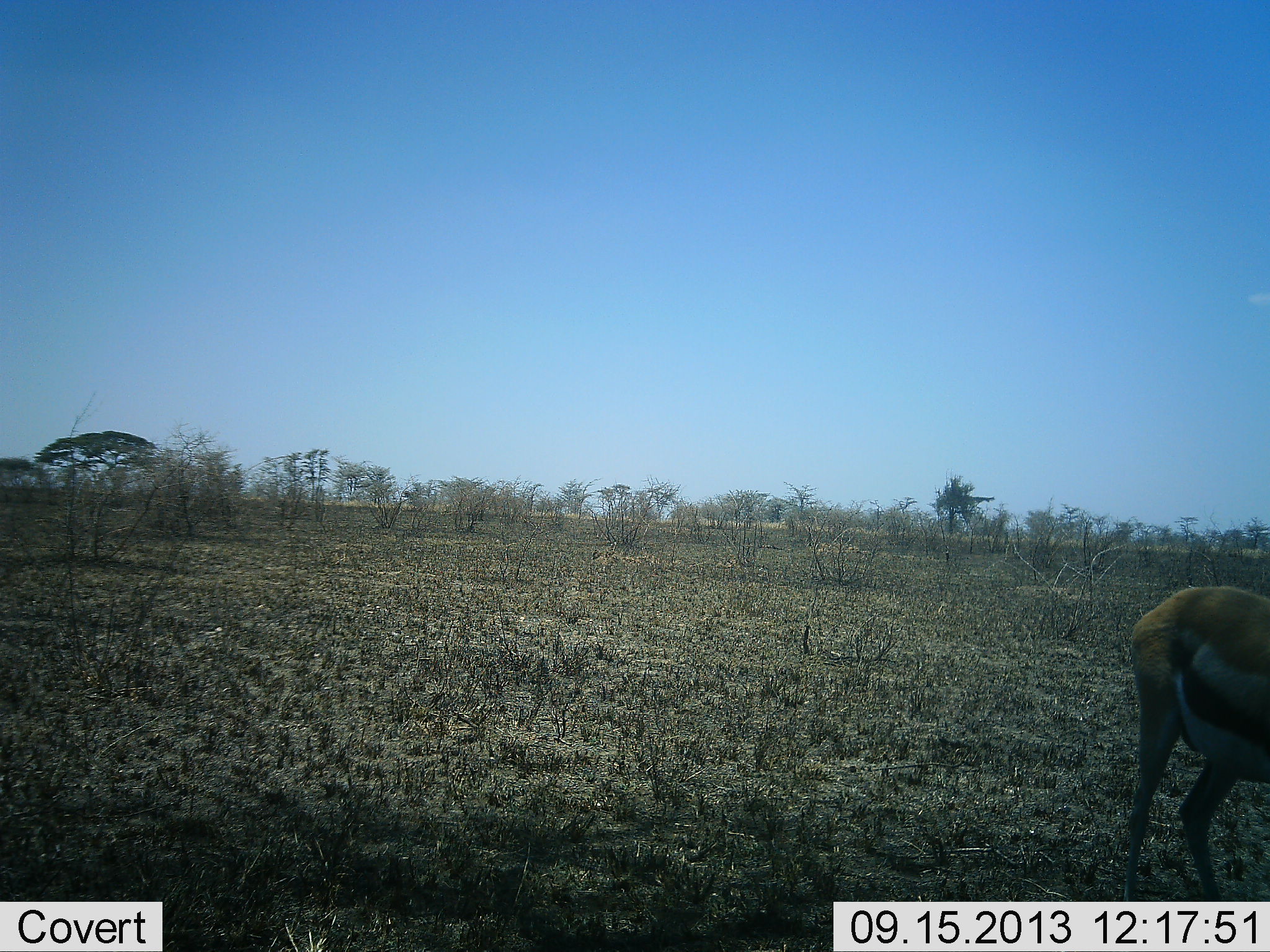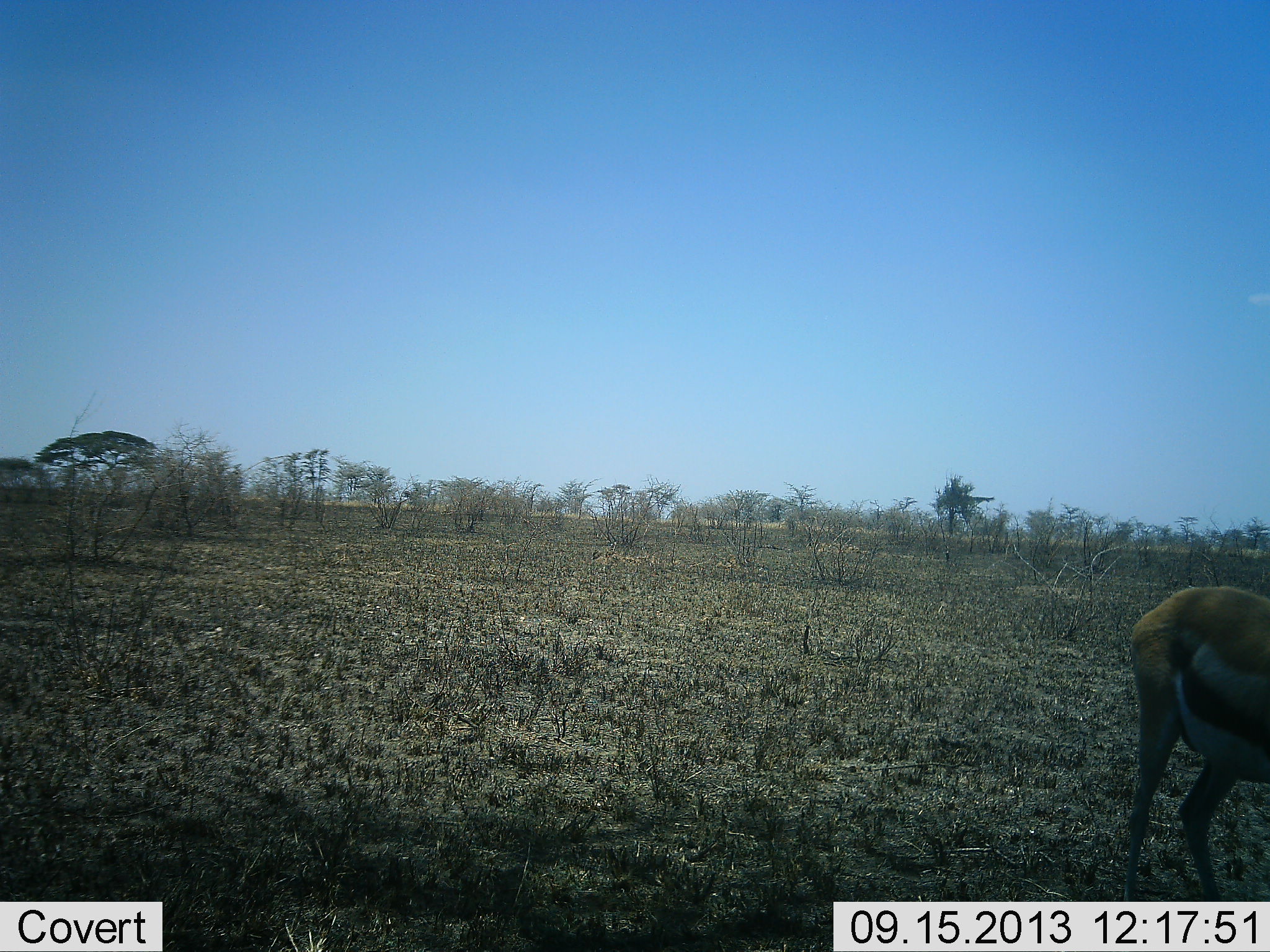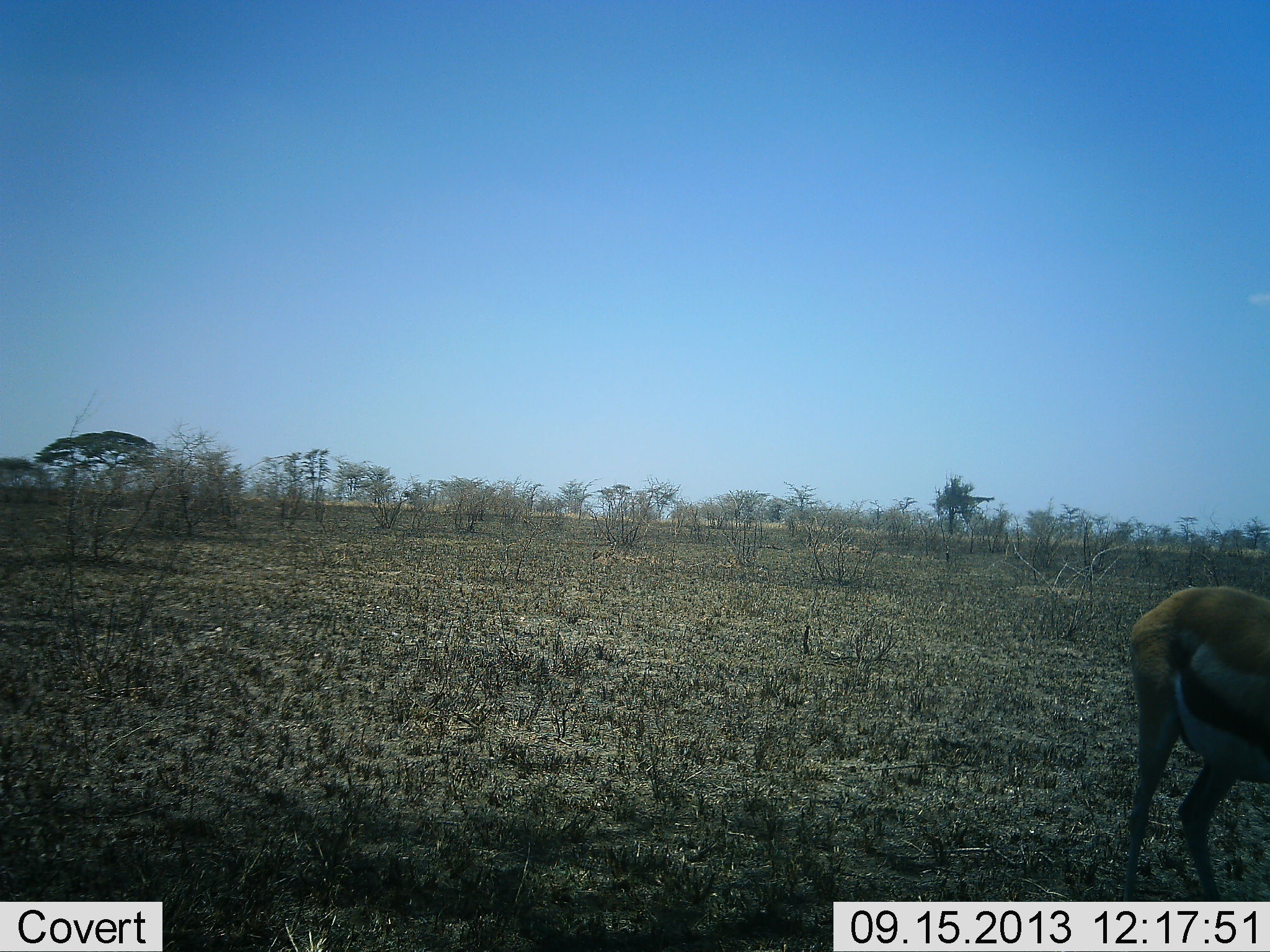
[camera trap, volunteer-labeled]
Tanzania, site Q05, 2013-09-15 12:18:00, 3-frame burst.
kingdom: Animalia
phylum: Chordata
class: Mammalia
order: Artiodactyla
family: Bovidae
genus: Eudorcas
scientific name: Eudorcas thomsonii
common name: thomson's gazelle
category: gazellethomsons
Gazellethomsons (thomson's gazelle) (Eudorcas thomsonii), count 1. Behavior (volunteer vote fractions): standing 96%, resting 0%, moving 4%, interacting 0%. Young present (vote fraction): 0%. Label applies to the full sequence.